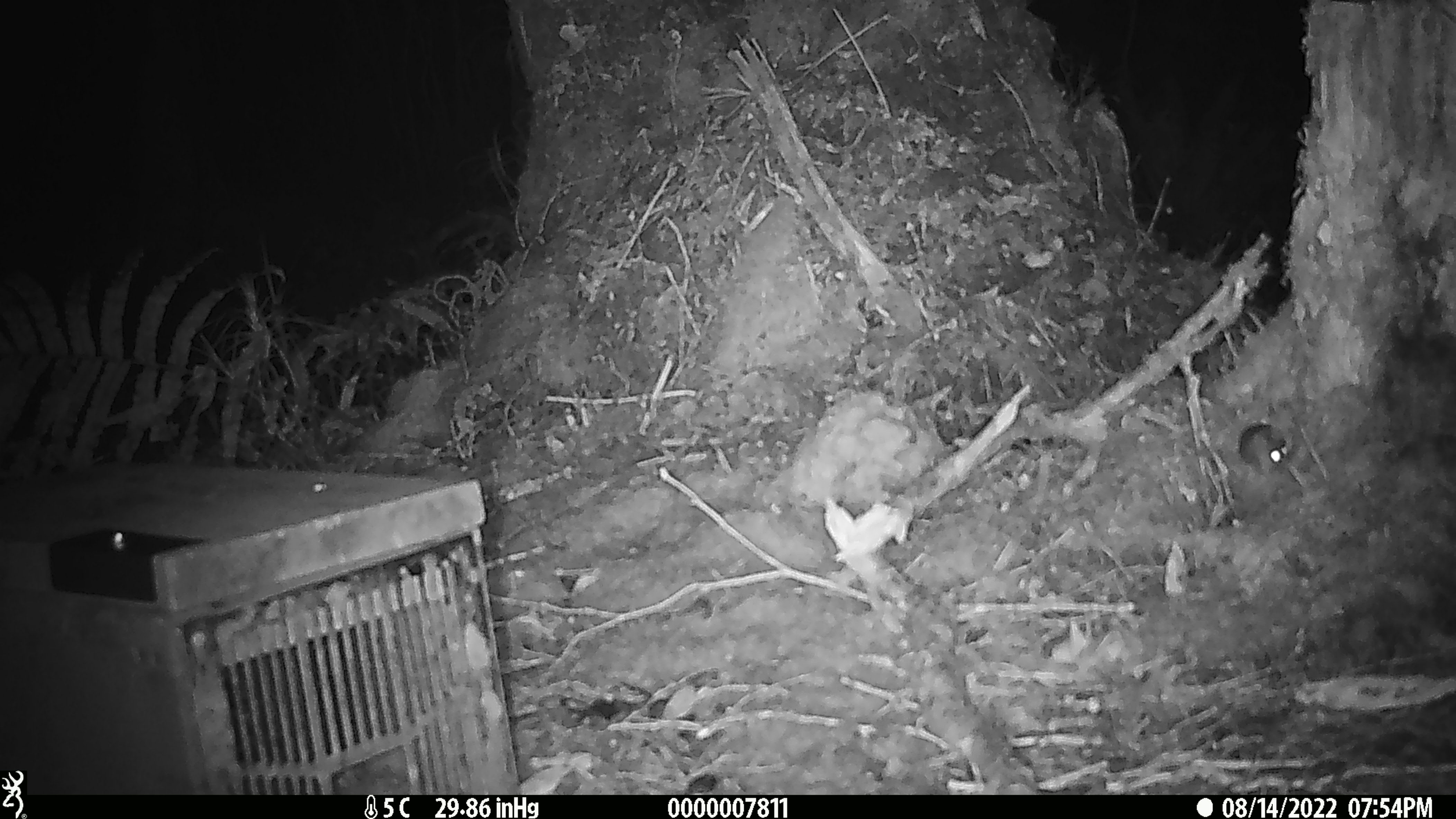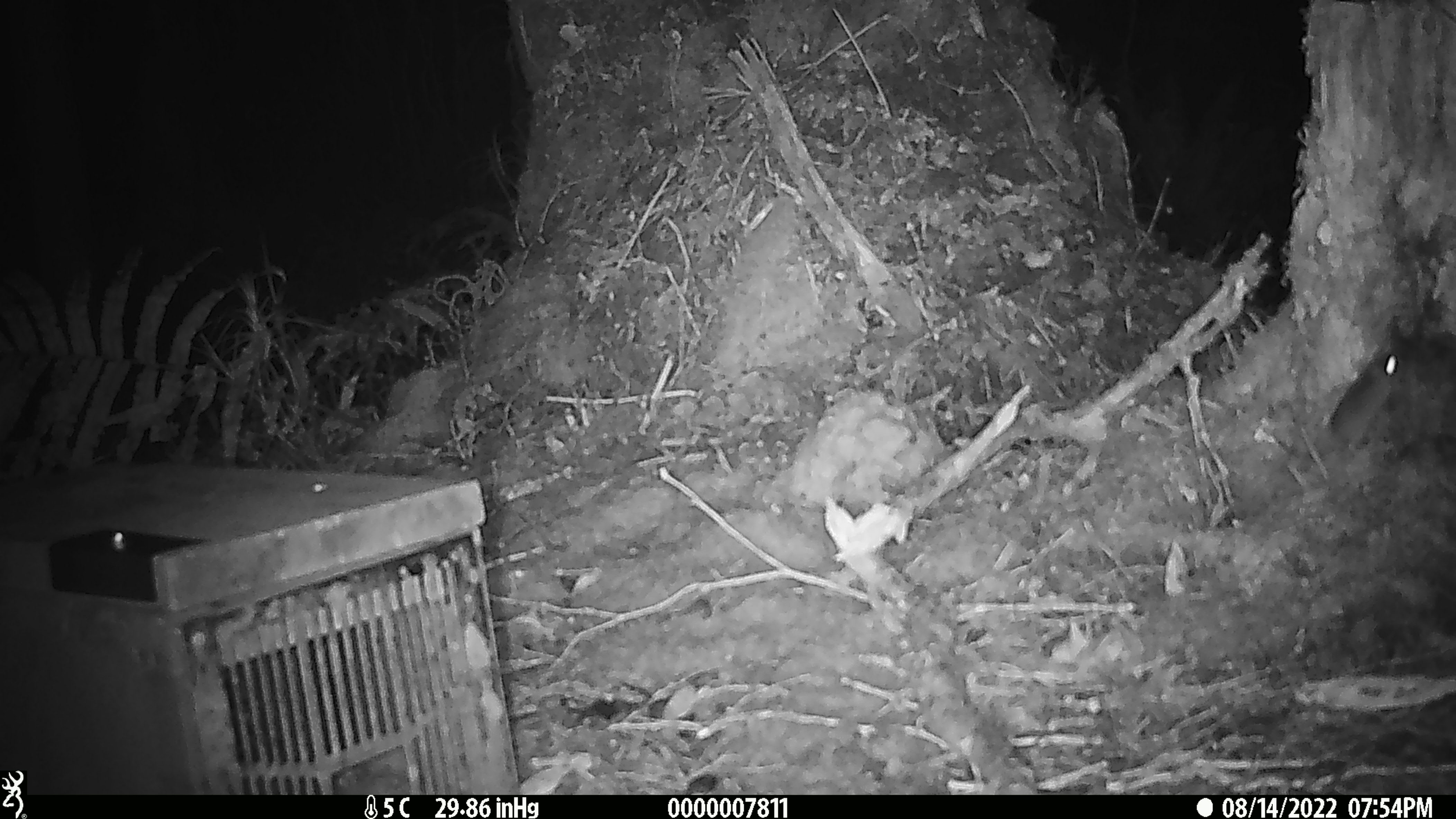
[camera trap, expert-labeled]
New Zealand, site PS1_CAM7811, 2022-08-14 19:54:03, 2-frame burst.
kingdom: Animalia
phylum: Chordata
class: Mammalia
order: Rodentia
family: Muridae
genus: Mus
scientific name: Mus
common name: mouse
Mouse (Mus).